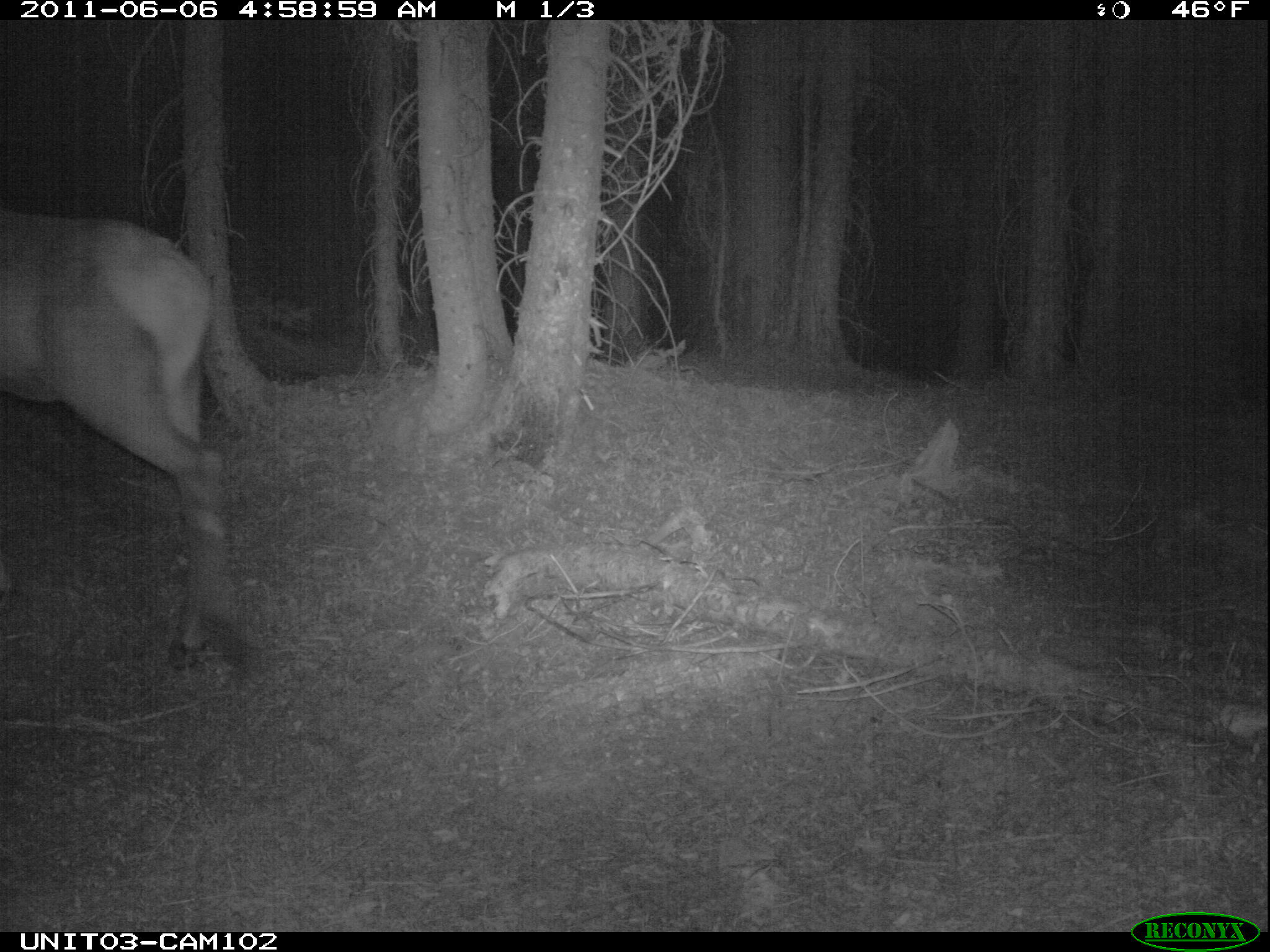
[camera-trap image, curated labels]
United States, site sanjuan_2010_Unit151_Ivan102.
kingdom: Animalia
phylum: Chordata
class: Mammalia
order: Artiodactyla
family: Cervidae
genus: Cervus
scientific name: Cervus elaphus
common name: red deer